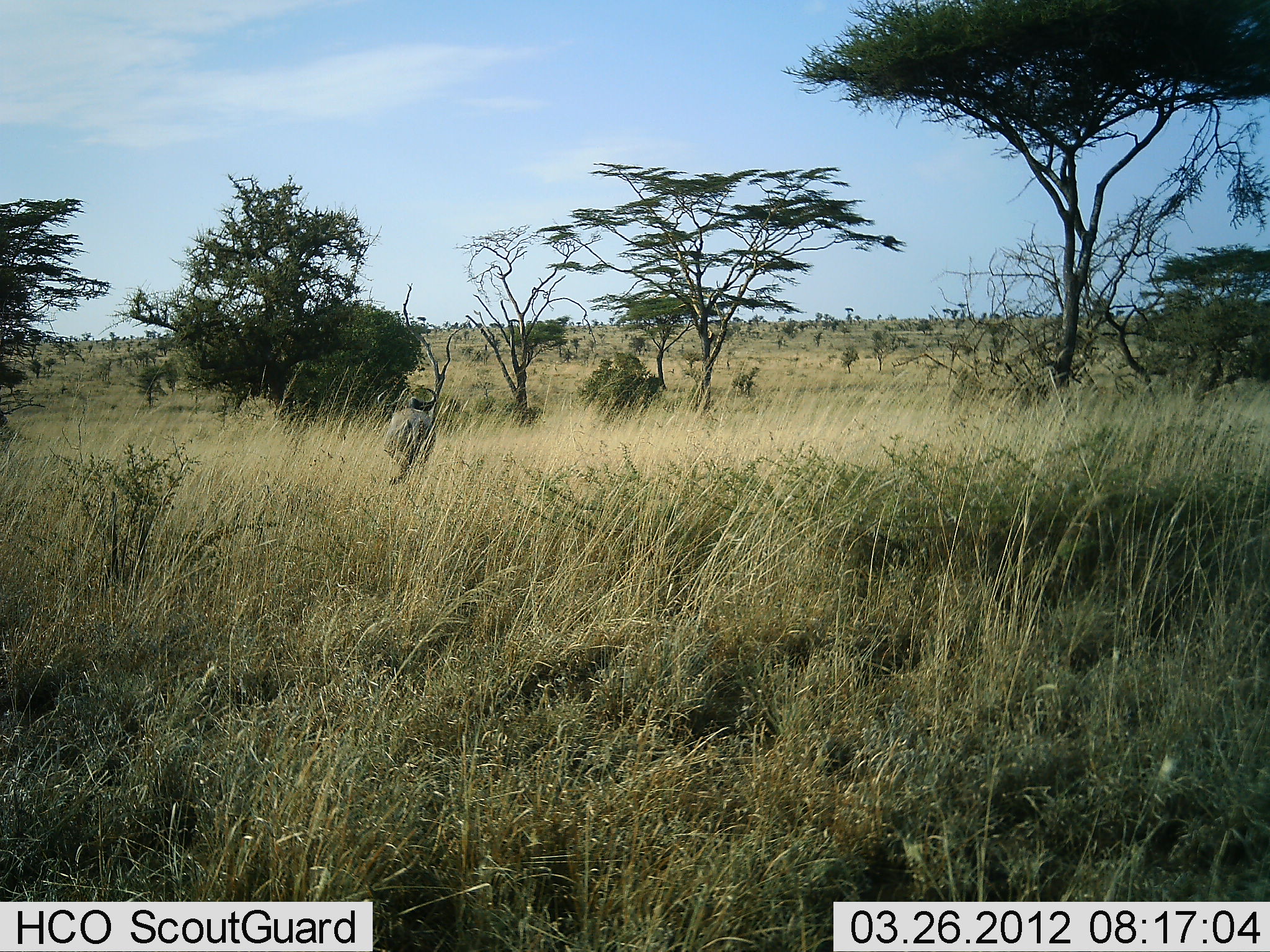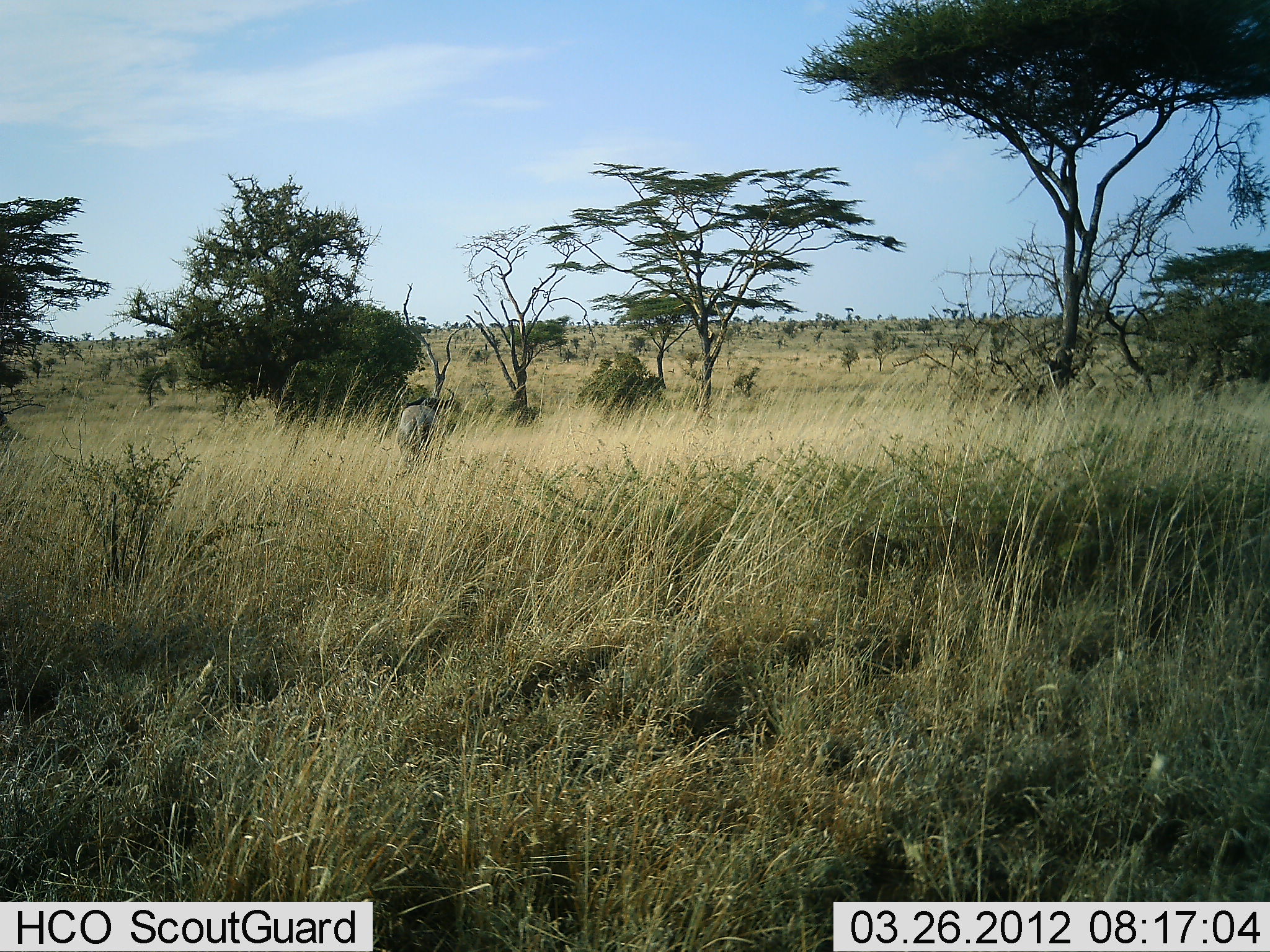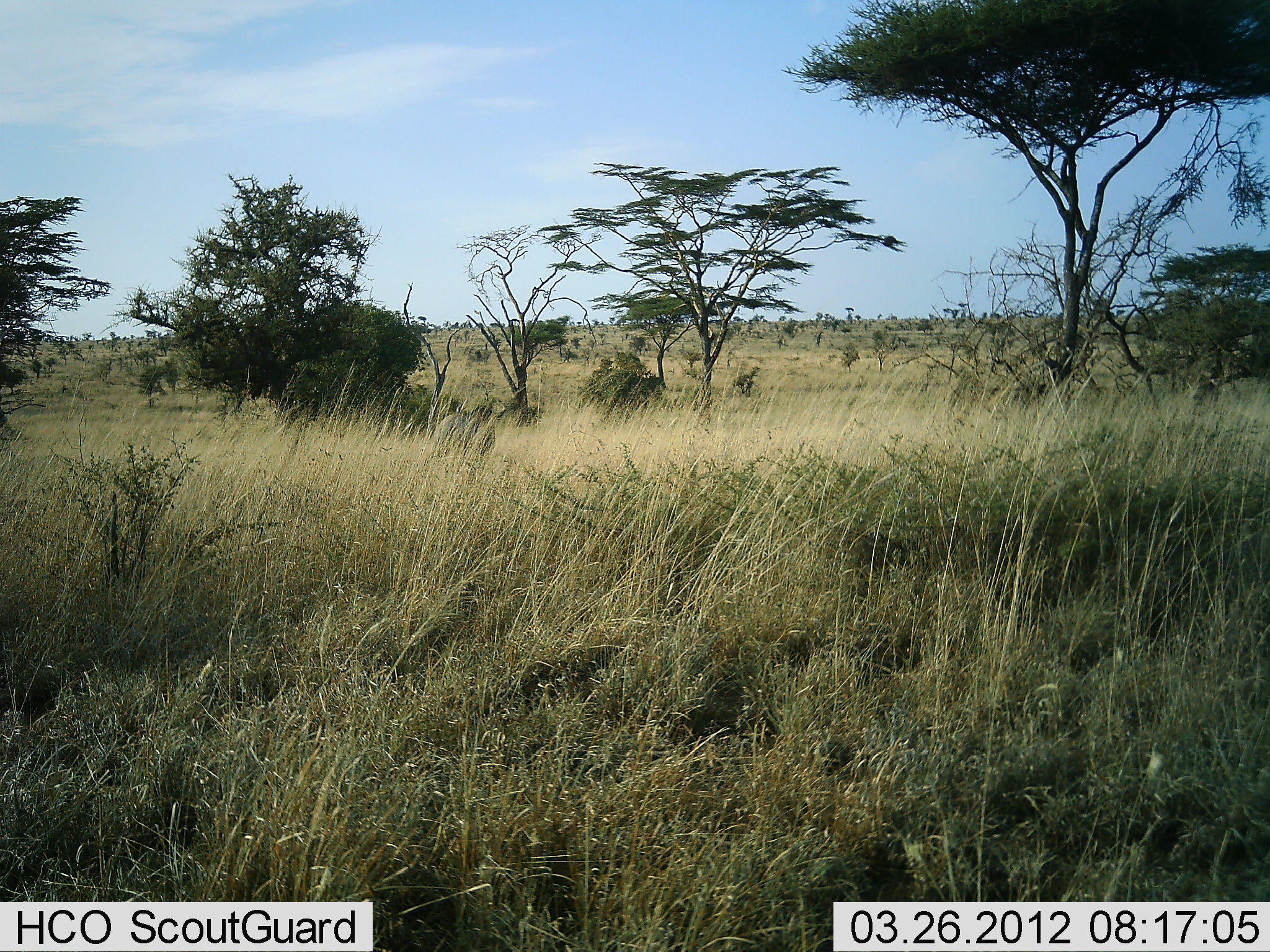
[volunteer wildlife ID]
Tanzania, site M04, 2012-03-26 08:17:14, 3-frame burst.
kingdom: Animalia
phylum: Chordata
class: Mammalia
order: Artiodactyla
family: Bovidae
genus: Connochaetes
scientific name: Connochaetes taurinus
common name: blue wildebeest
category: wildebeest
Wildebeest (blue wildebeest) (Connochaetes taurinus), count 1. Behavior (volunteer vote fractions): standing 12%, resting 0%, moving 94%, interacting 0%. Young present (vote fraction): 0%. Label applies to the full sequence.